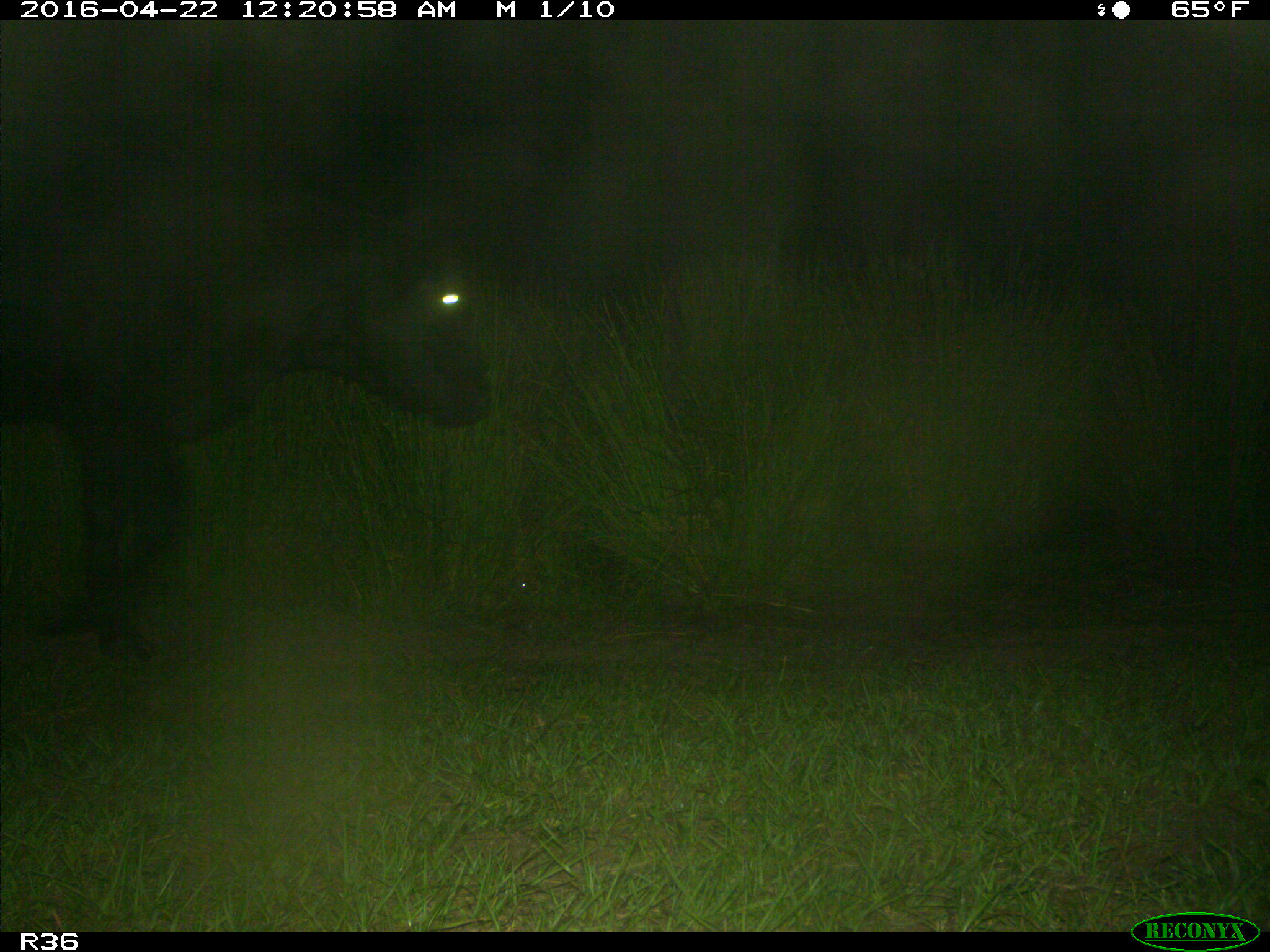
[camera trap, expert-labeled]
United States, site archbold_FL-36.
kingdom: Animalia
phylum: Chordata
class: Mammalia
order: Artiodactyla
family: Bovidae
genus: Bos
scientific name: Bos taurus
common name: domestic cow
Bos taurus (domestic cow).